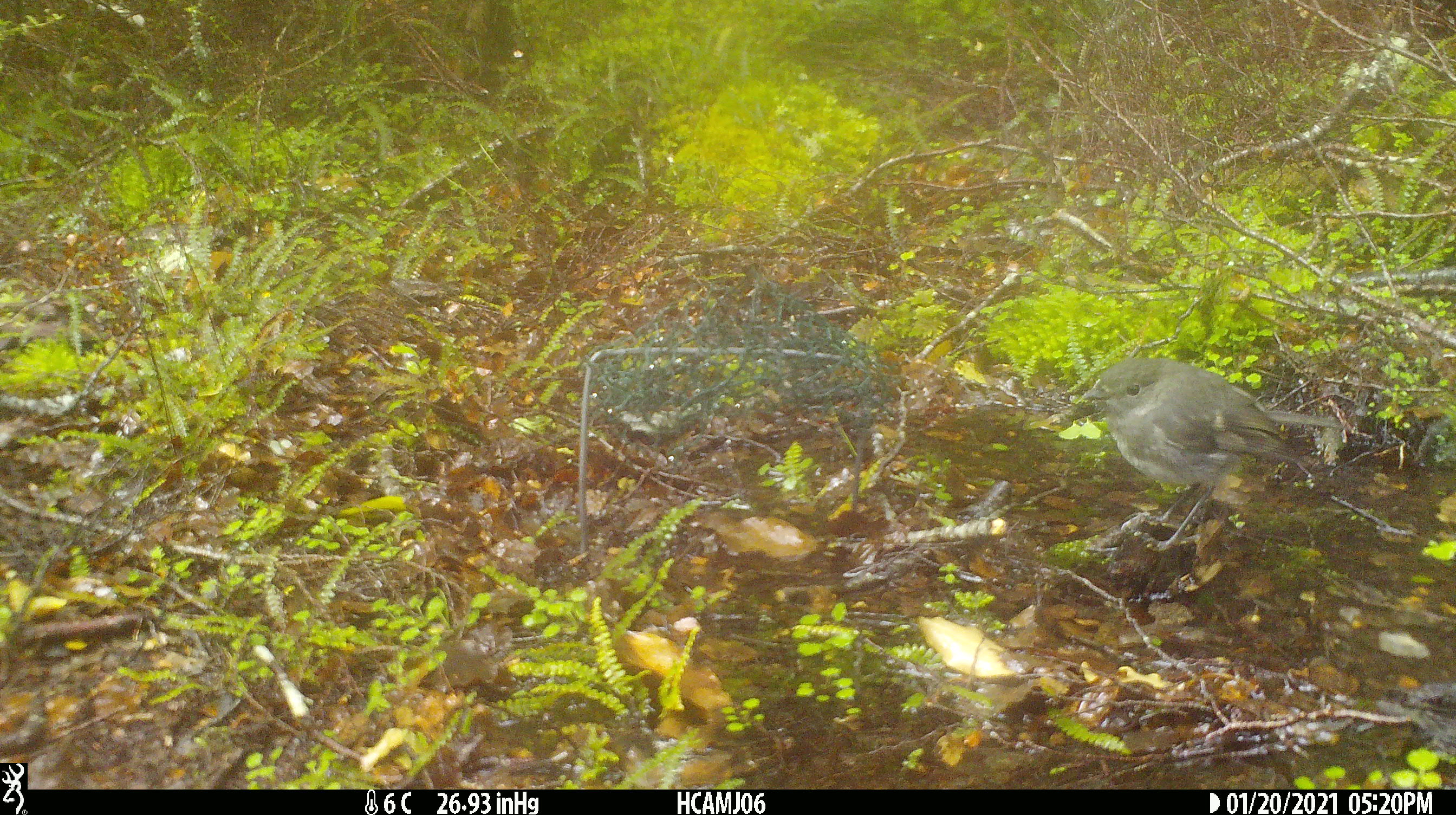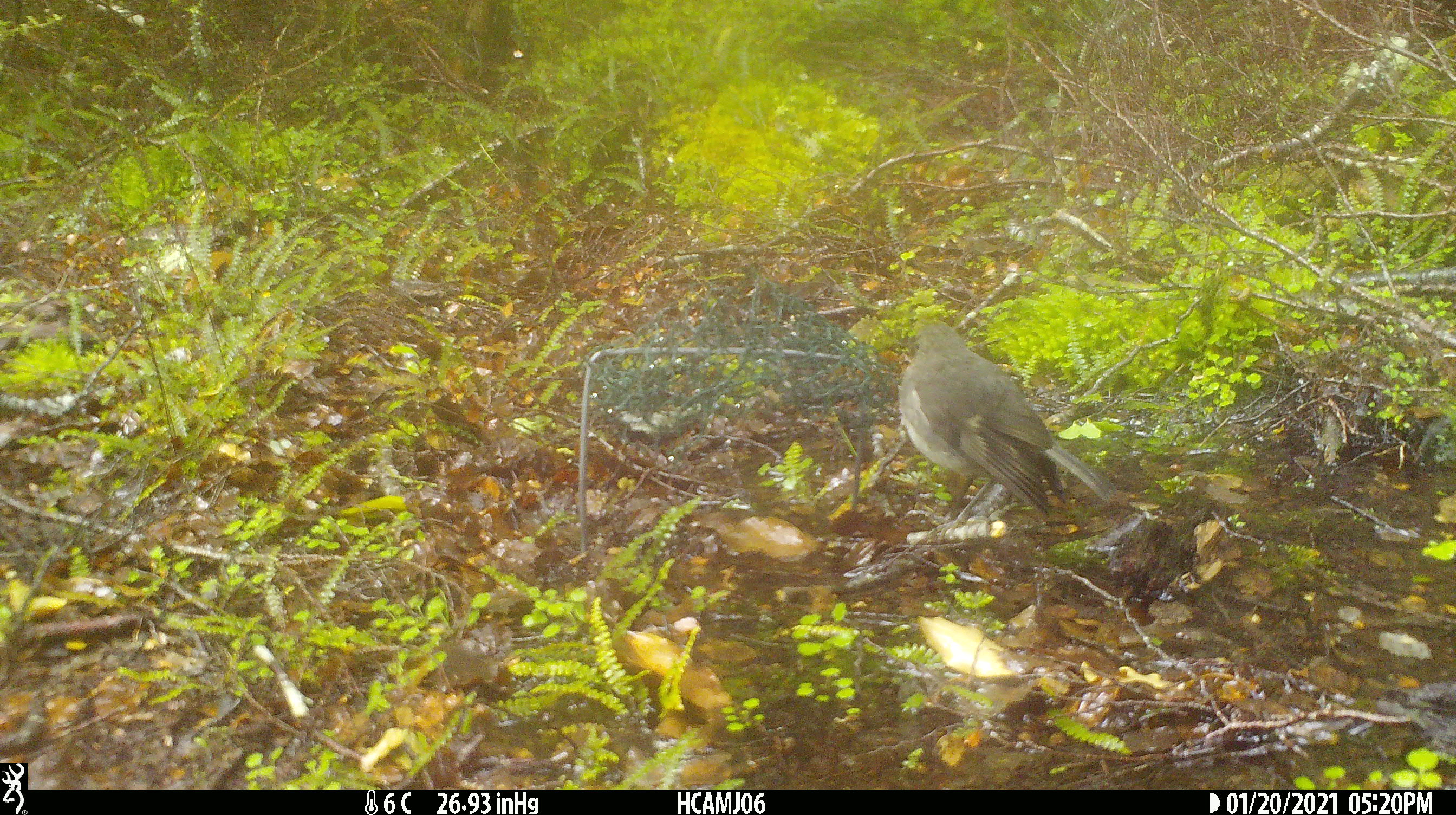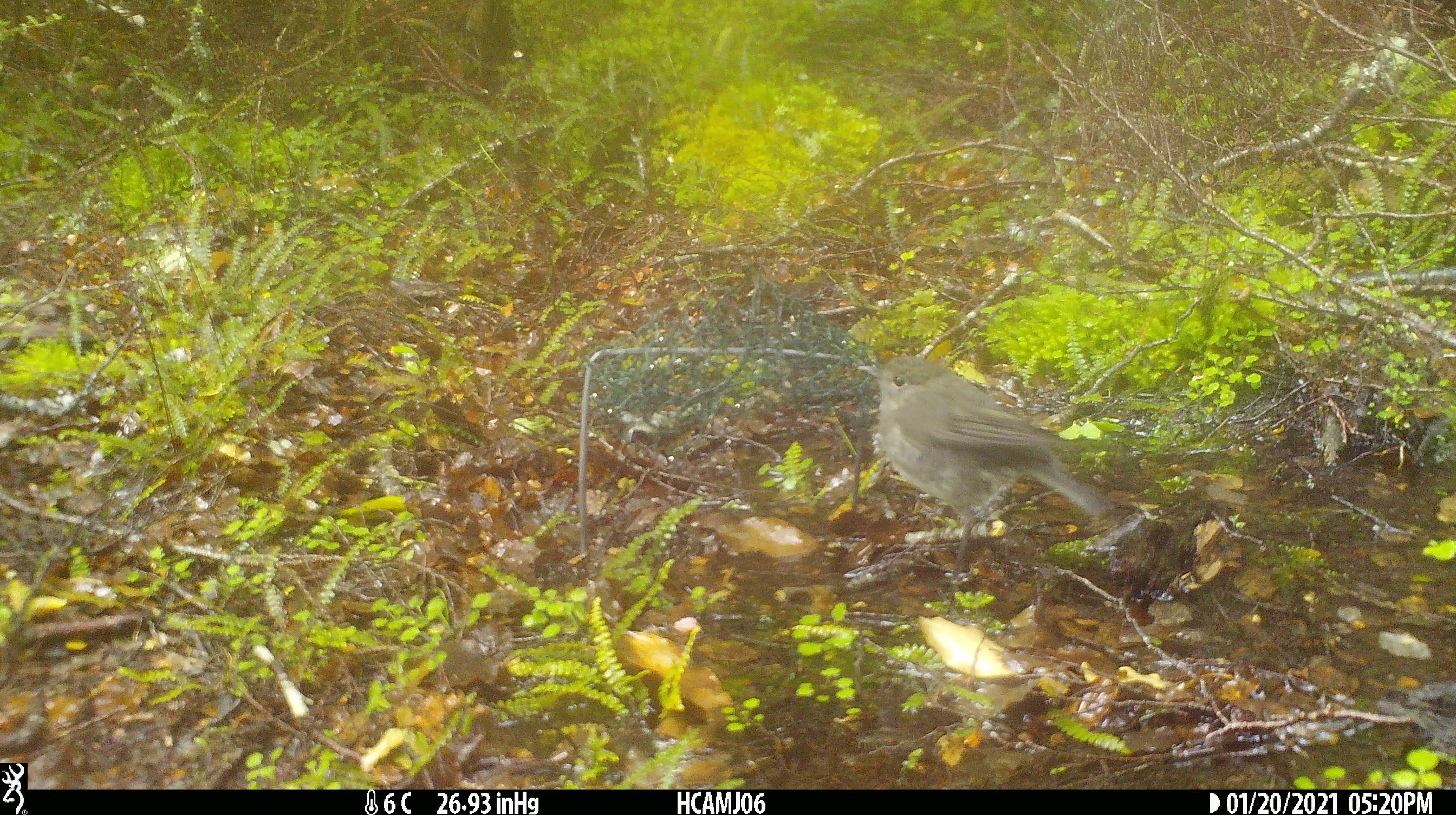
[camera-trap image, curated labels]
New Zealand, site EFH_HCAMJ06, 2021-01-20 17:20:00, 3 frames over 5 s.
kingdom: Animalia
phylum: Chordata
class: Aves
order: Passeriformes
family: Petroicidae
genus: Petroica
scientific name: Petroica australis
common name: new zealand robin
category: robin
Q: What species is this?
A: Robin (new zealand robin) (Petroica australis).